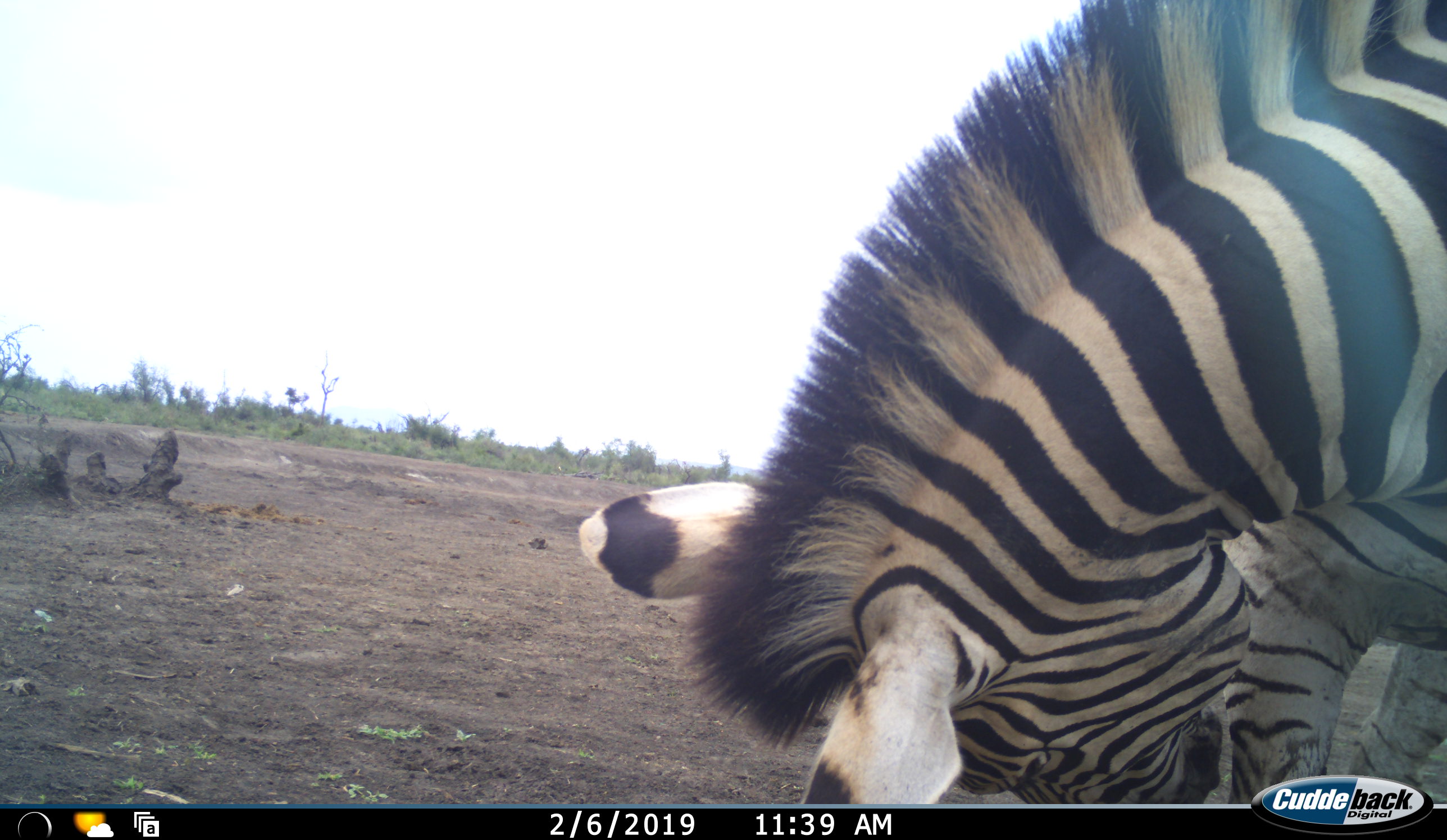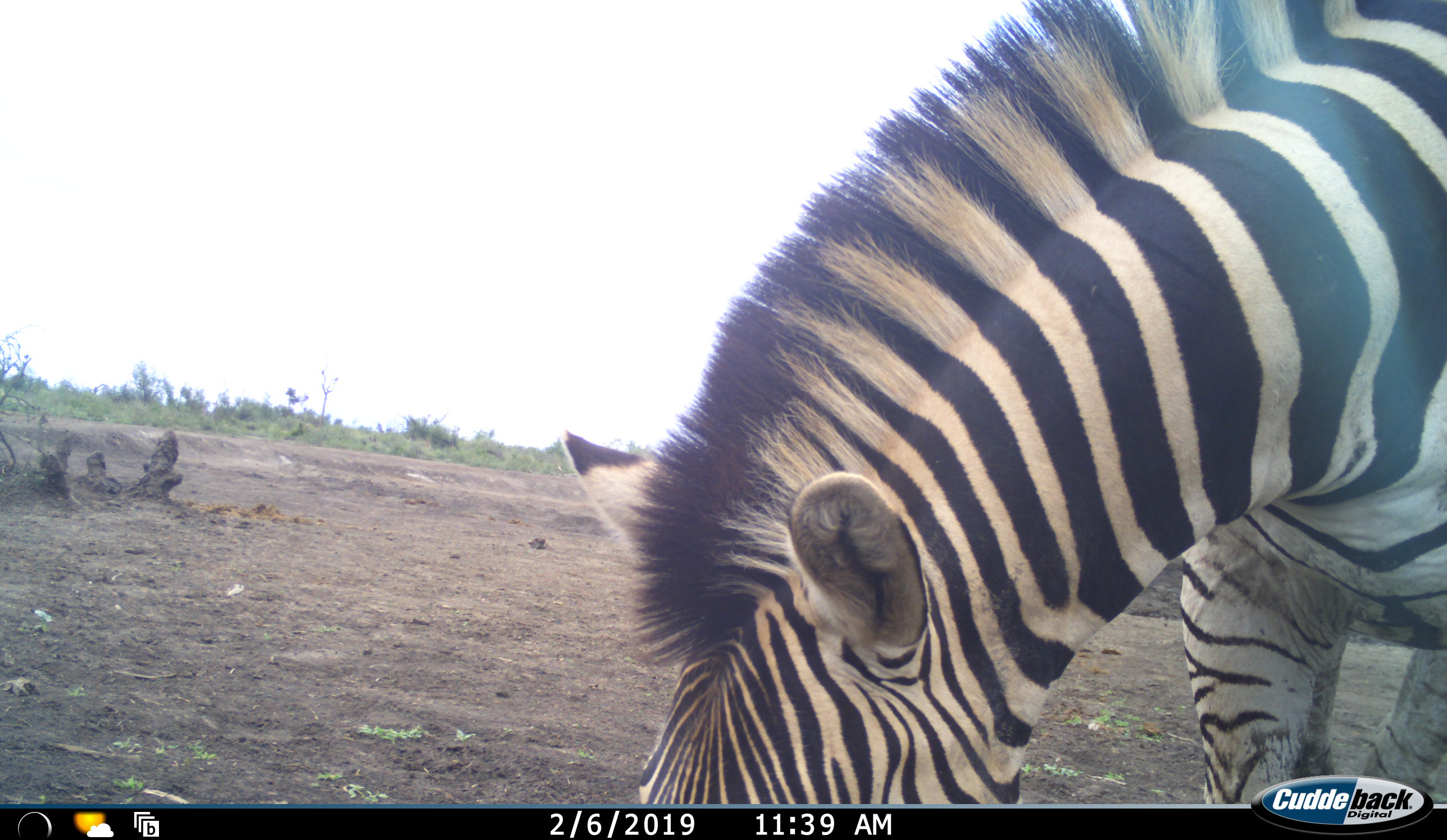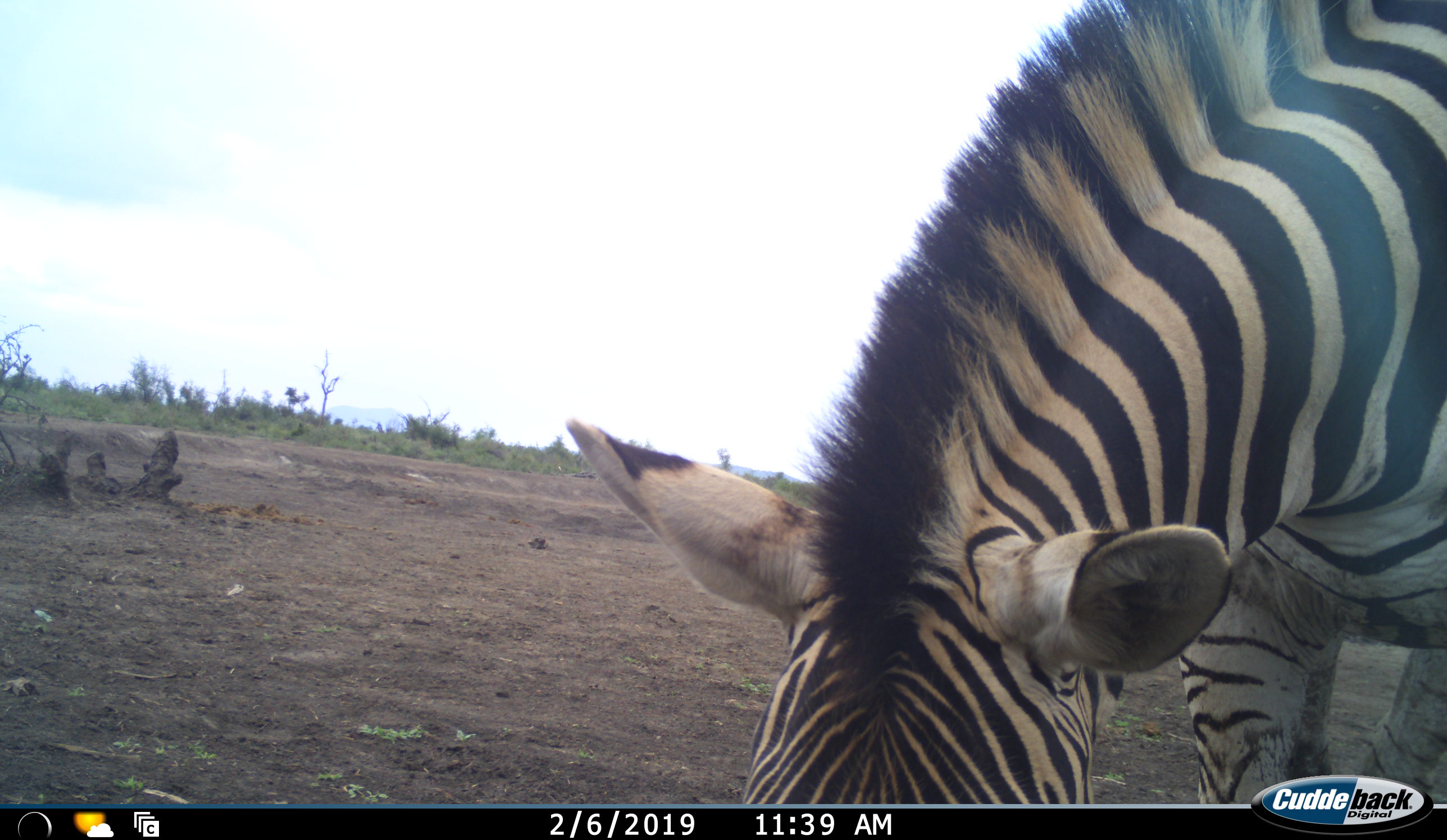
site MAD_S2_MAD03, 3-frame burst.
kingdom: Animalia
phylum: Chordata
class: Mammalia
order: Perissodactyla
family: Equidae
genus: Equus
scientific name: Equus quagga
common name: plains zebra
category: zebraplains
Zebraplains (plains zebra) (Equus quagga), count 1. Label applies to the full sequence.